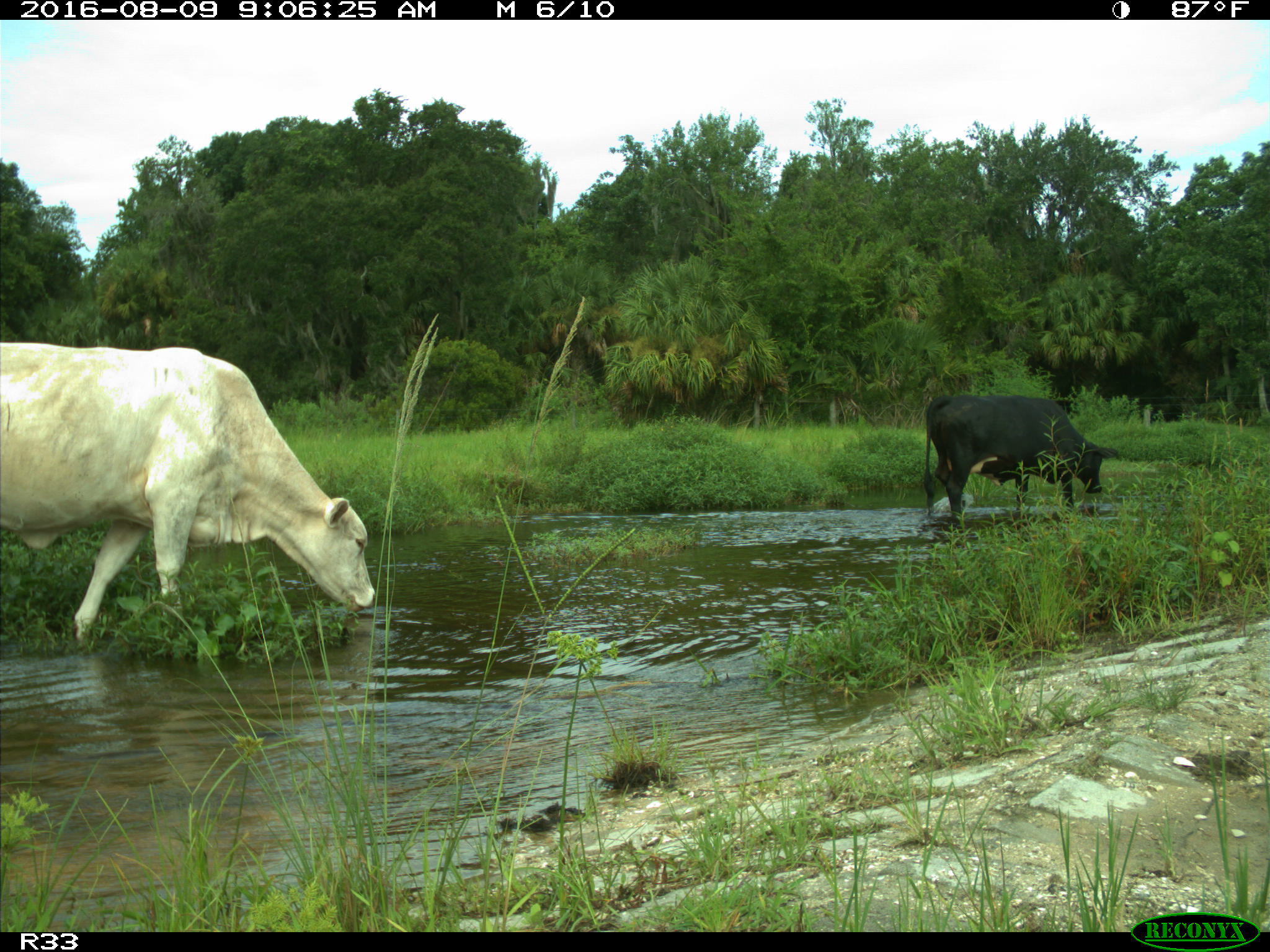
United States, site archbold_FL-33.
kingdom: Animalia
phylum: Chordata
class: Mammalia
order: Artiodactyla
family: Bovidae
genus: Bos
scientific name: Bos taurus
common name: domestic cow